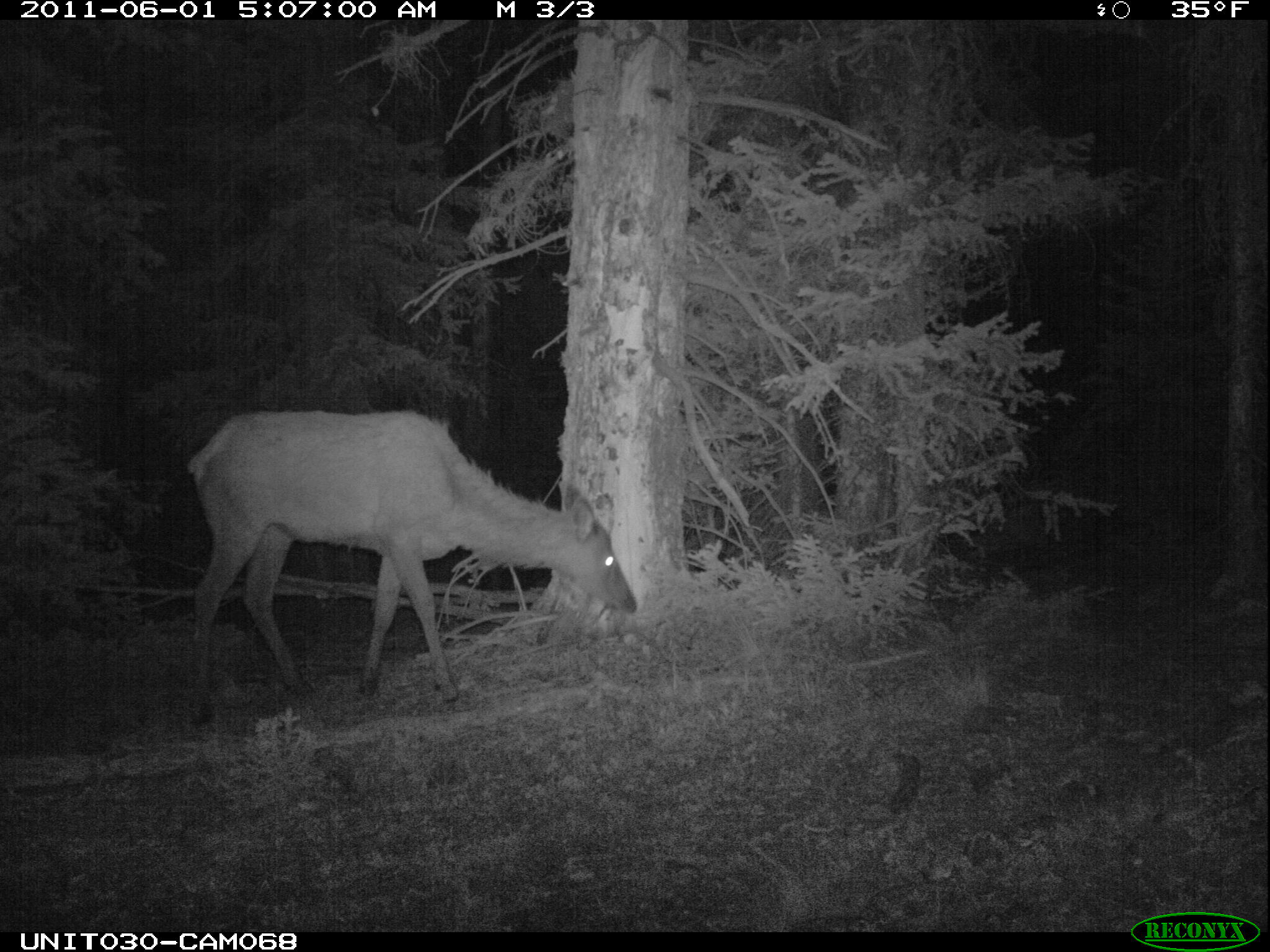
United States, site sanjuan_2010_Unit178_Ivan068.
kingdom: Animalia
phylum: Chordata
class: Mammalia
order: Artiodactyla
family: Cervidae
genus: Cervus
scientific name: Cervus elaphus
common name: red deer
Cervus elaphus (red deer).